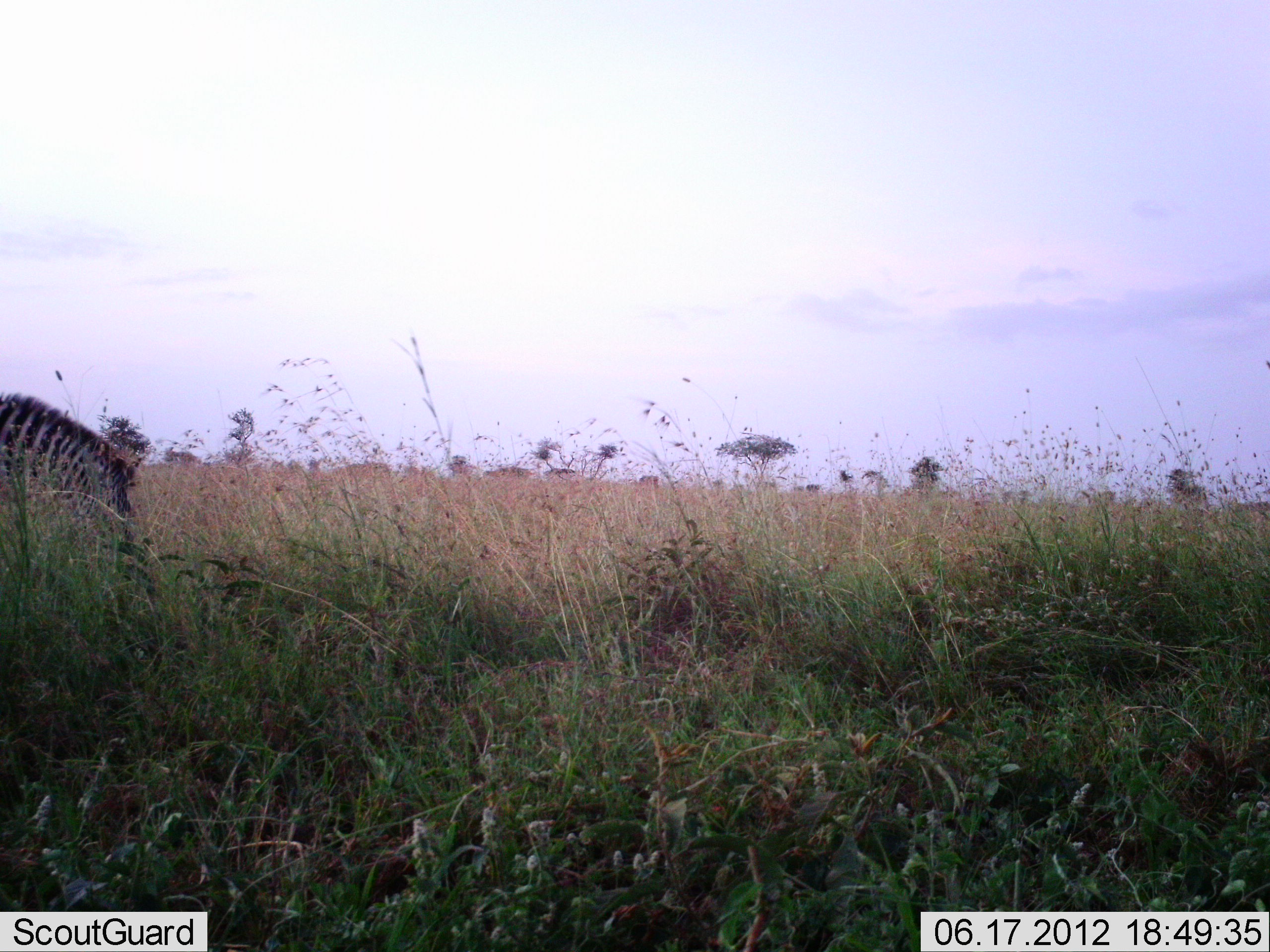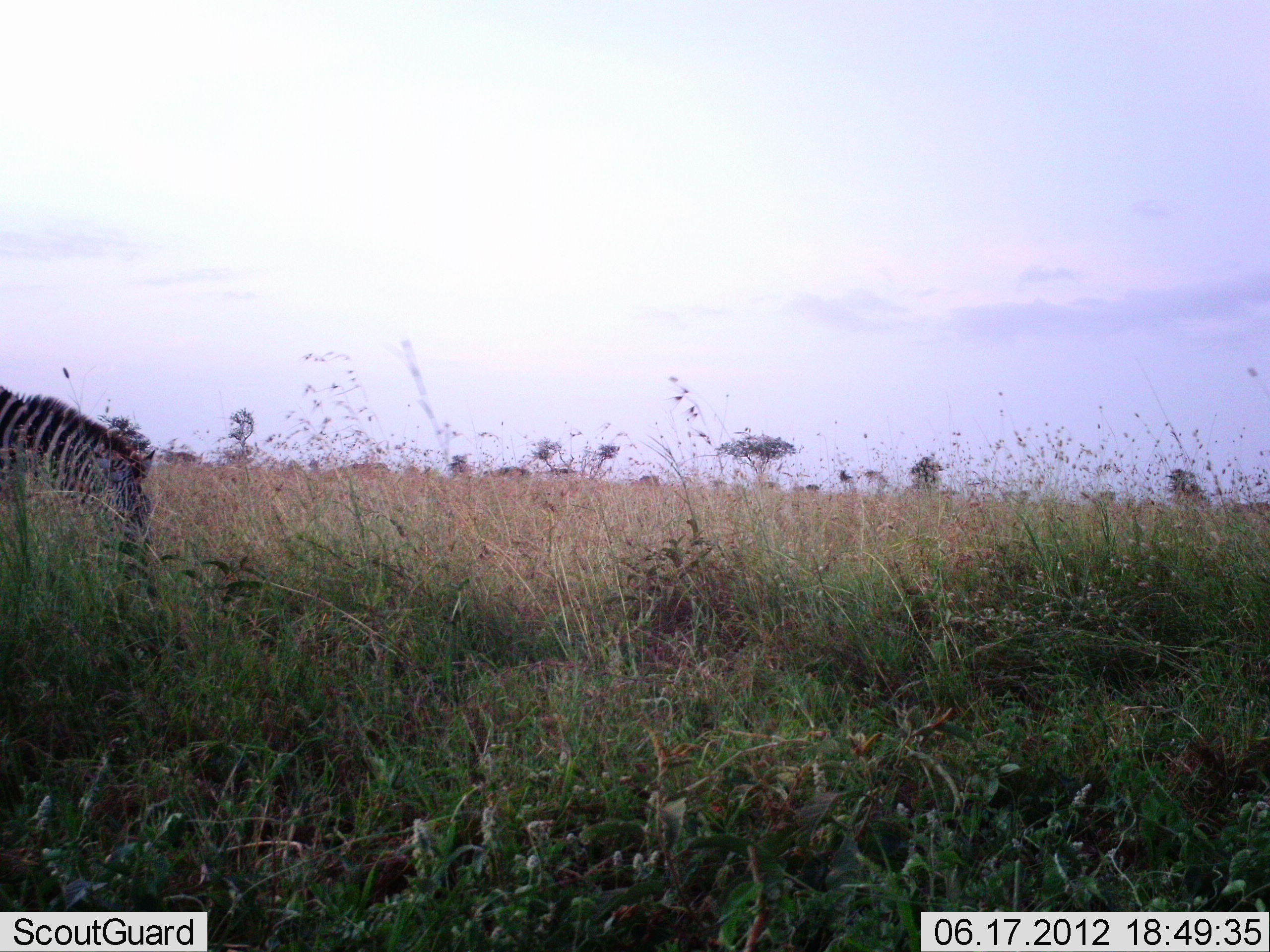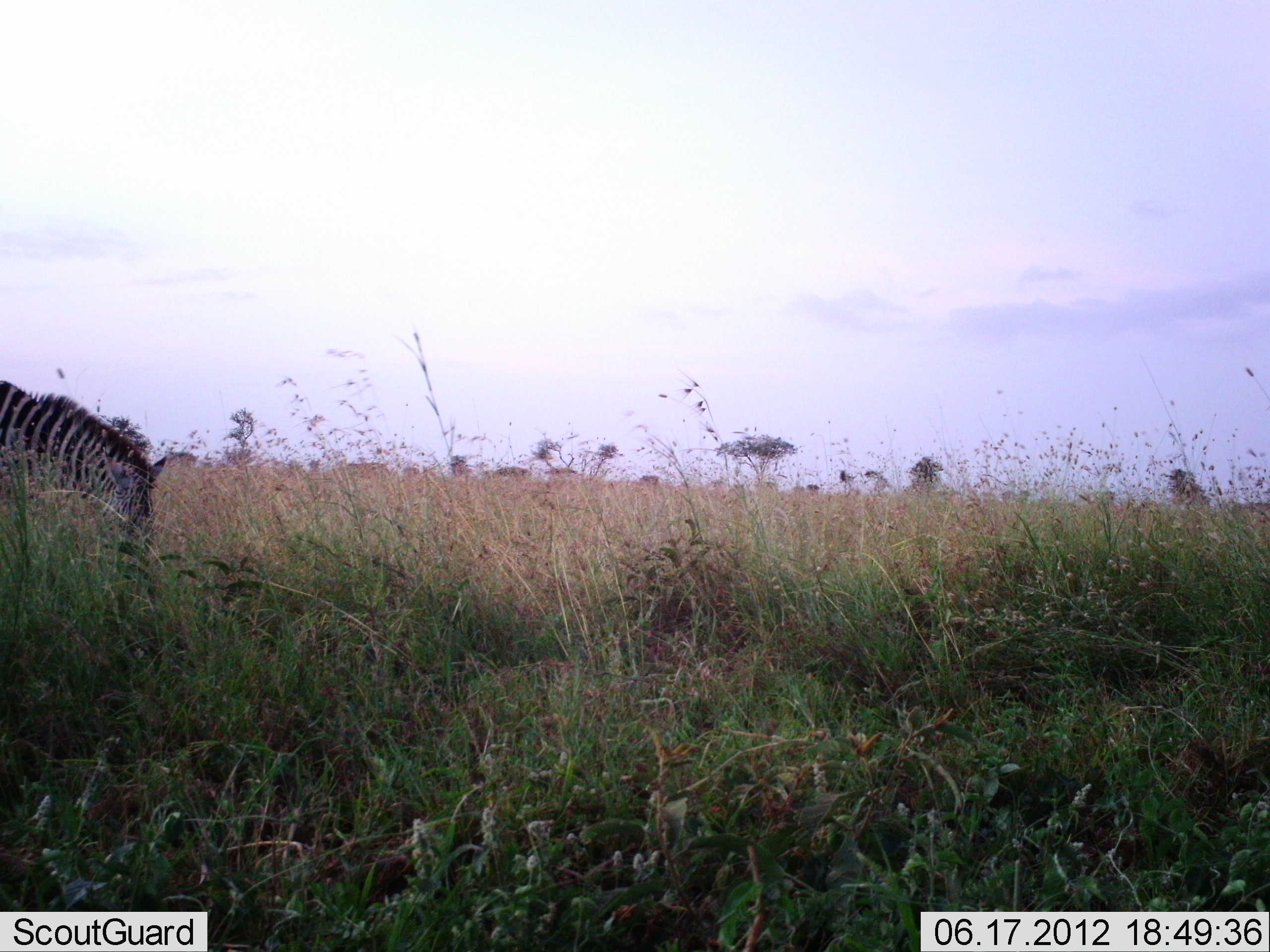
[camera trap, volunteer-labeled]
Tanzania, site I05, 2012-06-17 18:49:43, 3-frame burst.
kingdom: Animalia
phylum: Chordata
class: Mammalia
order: Perissodactyla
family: Equidae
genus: Equus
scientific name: Equus quagga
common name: plains zebra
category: zebra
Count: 1.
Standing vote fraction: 20%.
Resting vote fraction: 0%.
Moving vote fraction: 20%.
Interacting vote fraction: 0%.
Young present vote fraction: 0%.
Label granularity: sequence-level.